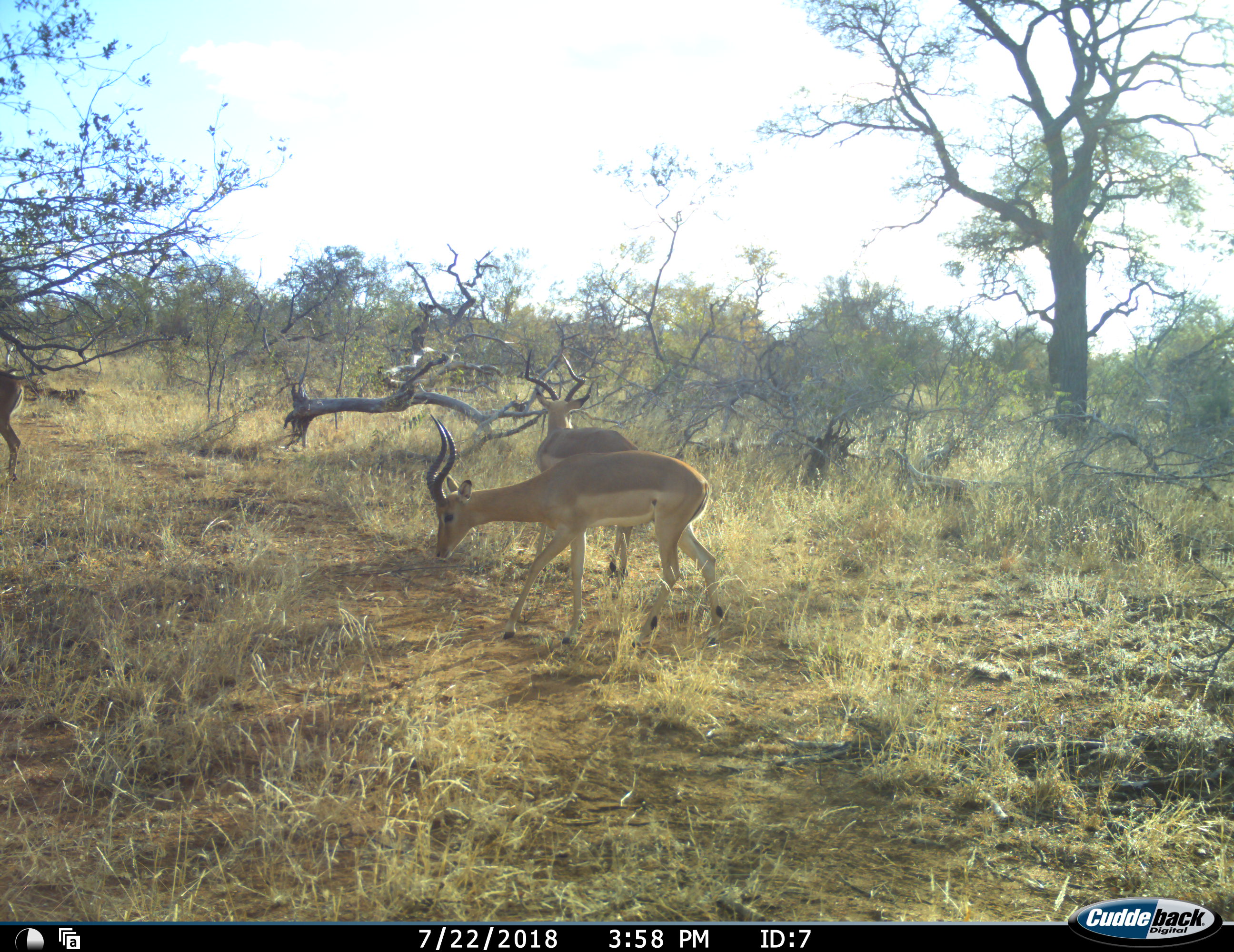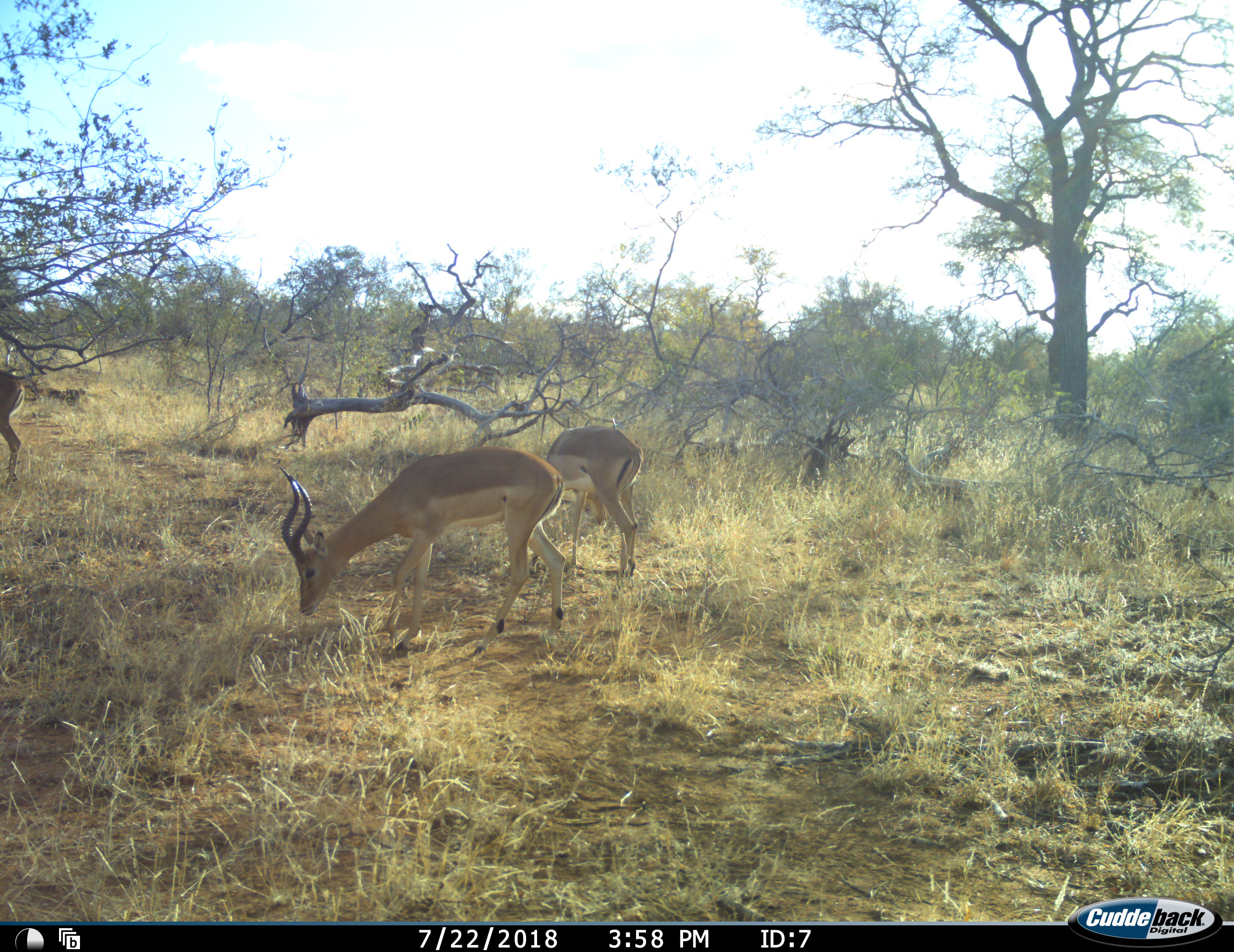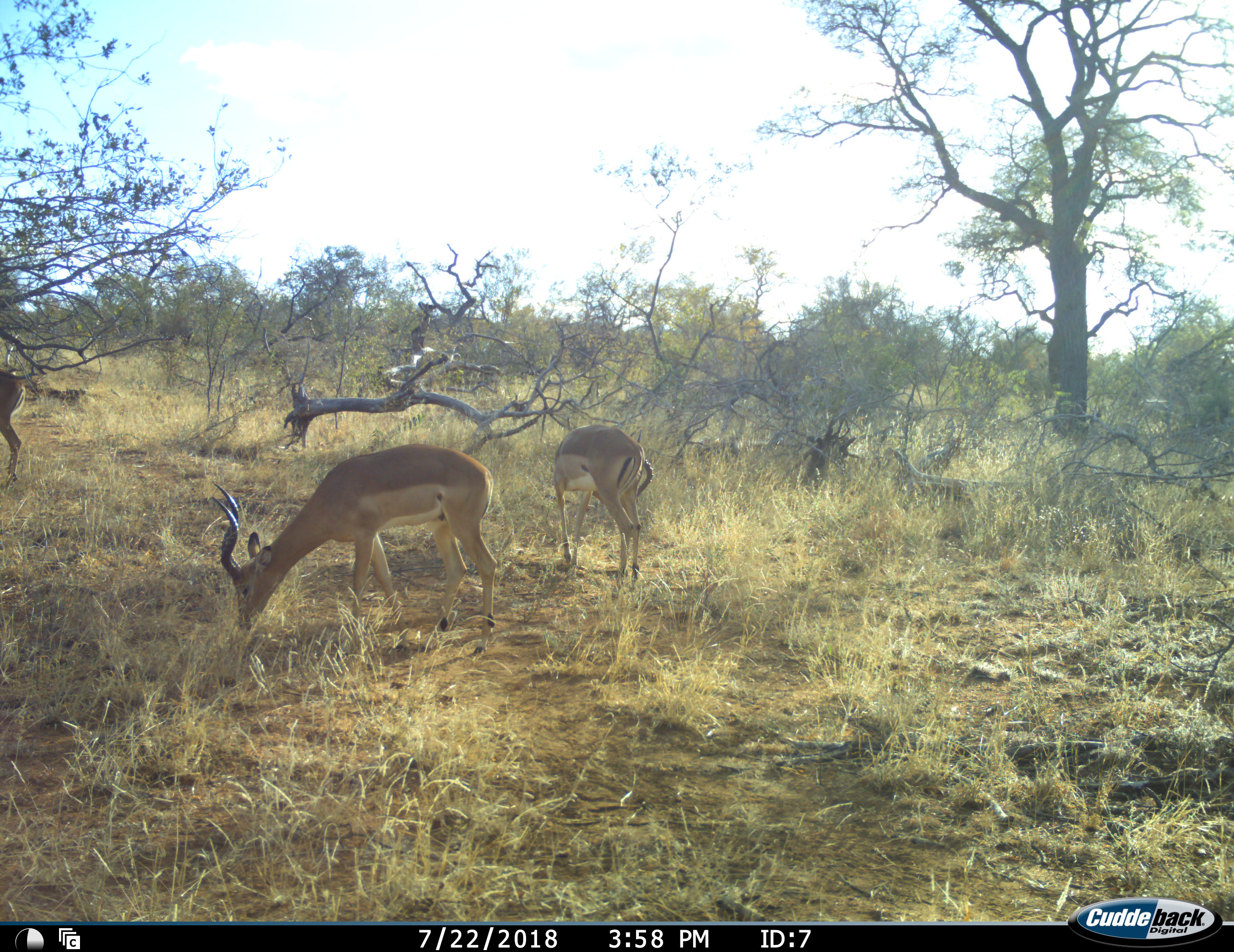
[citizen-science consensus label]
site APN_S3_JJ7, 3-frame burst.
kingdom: Animalia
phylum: Chordata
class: Mammalia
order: Artiodactyla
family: Bovidae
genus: Aepyceros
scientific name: Aepyceros melampus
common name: impala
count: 3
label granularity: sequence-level